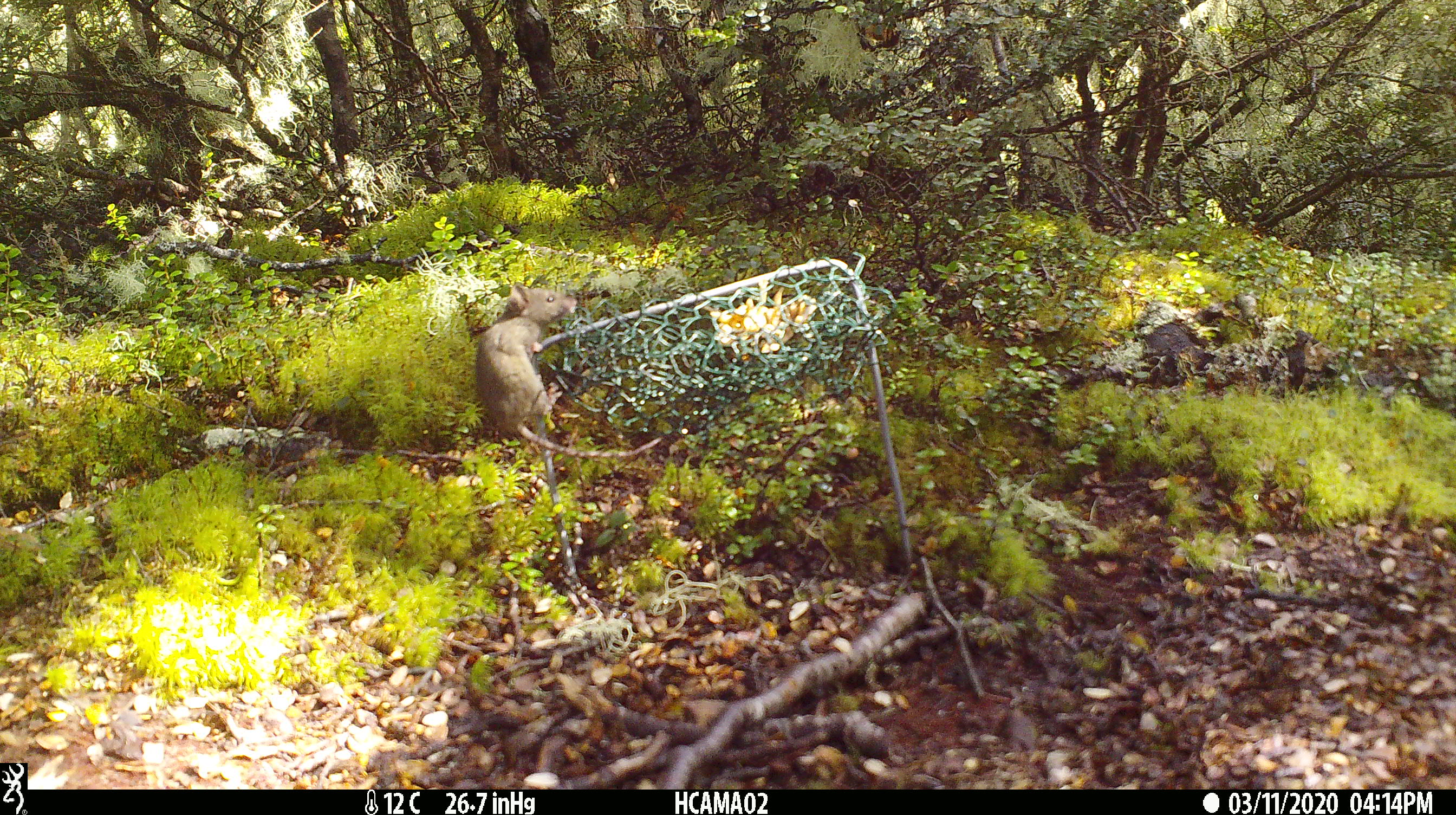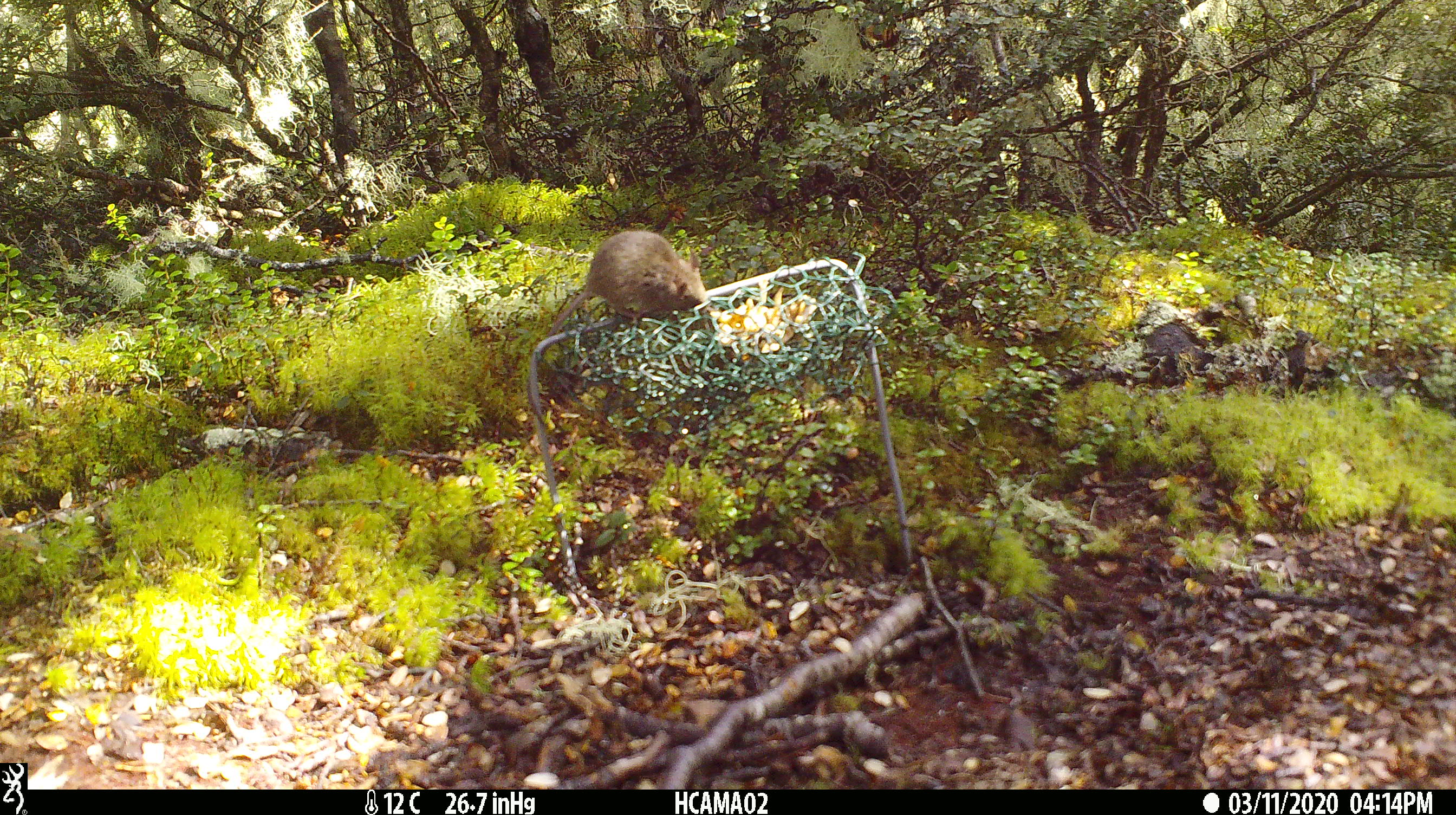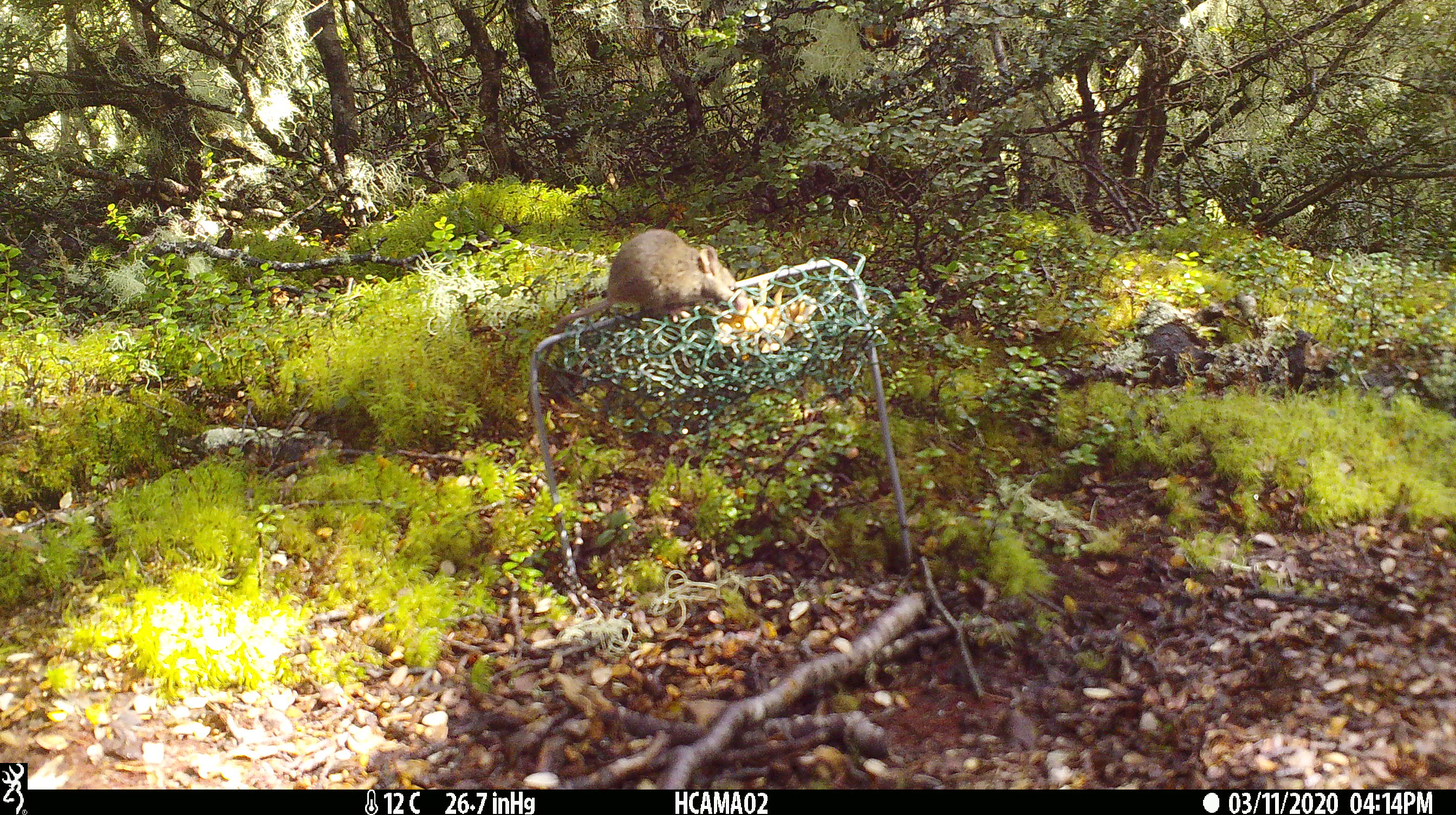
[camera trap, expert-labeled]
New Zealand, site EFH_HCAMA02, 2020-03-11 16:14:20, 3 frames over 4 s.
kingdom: Animalia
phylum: Chordata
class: Mammalia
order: Rodentia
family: Muridae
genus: Mus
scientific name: Mus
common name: mouse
Mouse (Mus).